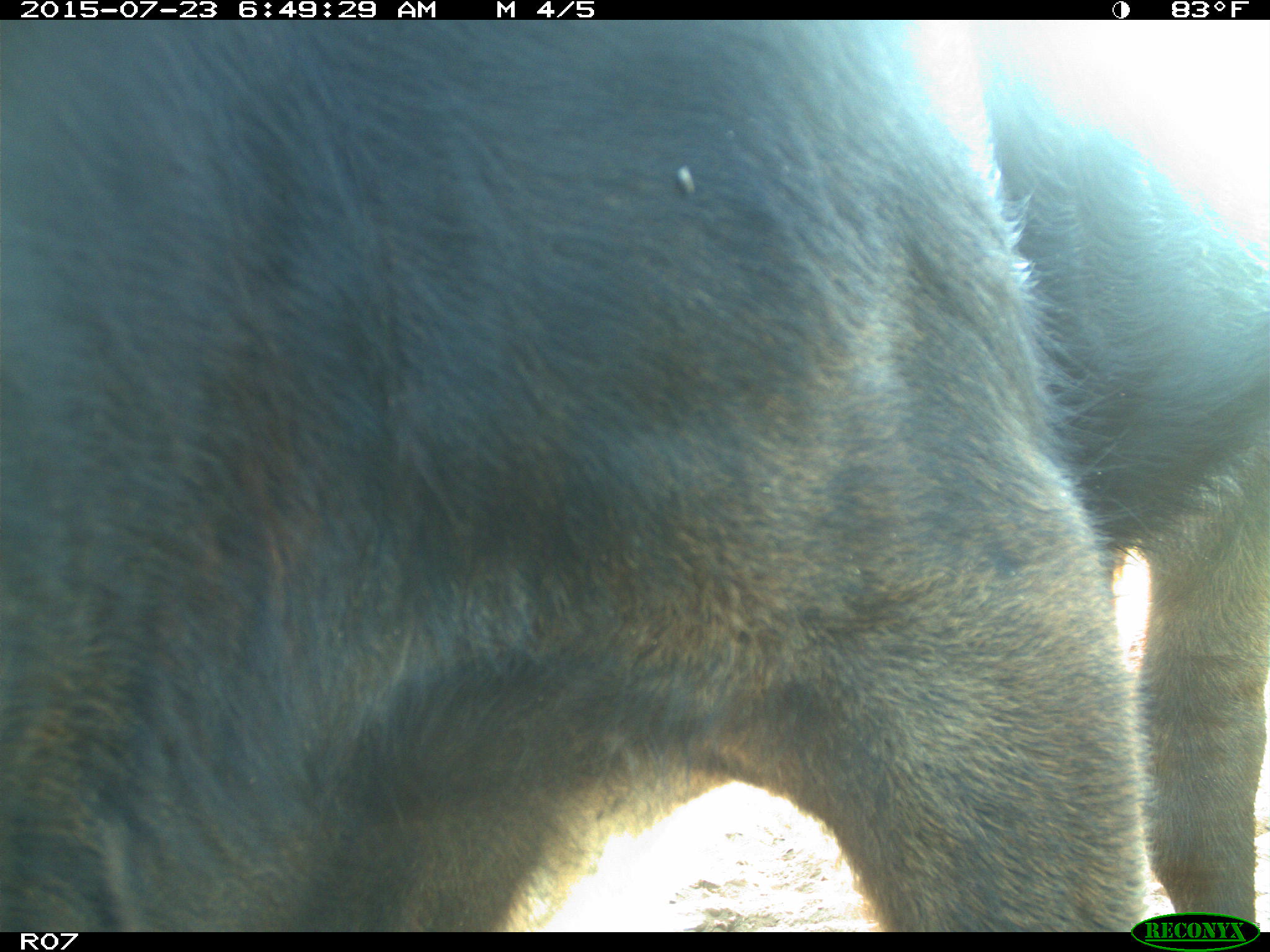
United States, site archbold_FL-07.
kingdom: Animalia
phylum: Chordata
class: Mammalia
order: Artiodactyla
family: Bovidae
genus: Bos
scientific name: Bos taurus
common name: domestic cow